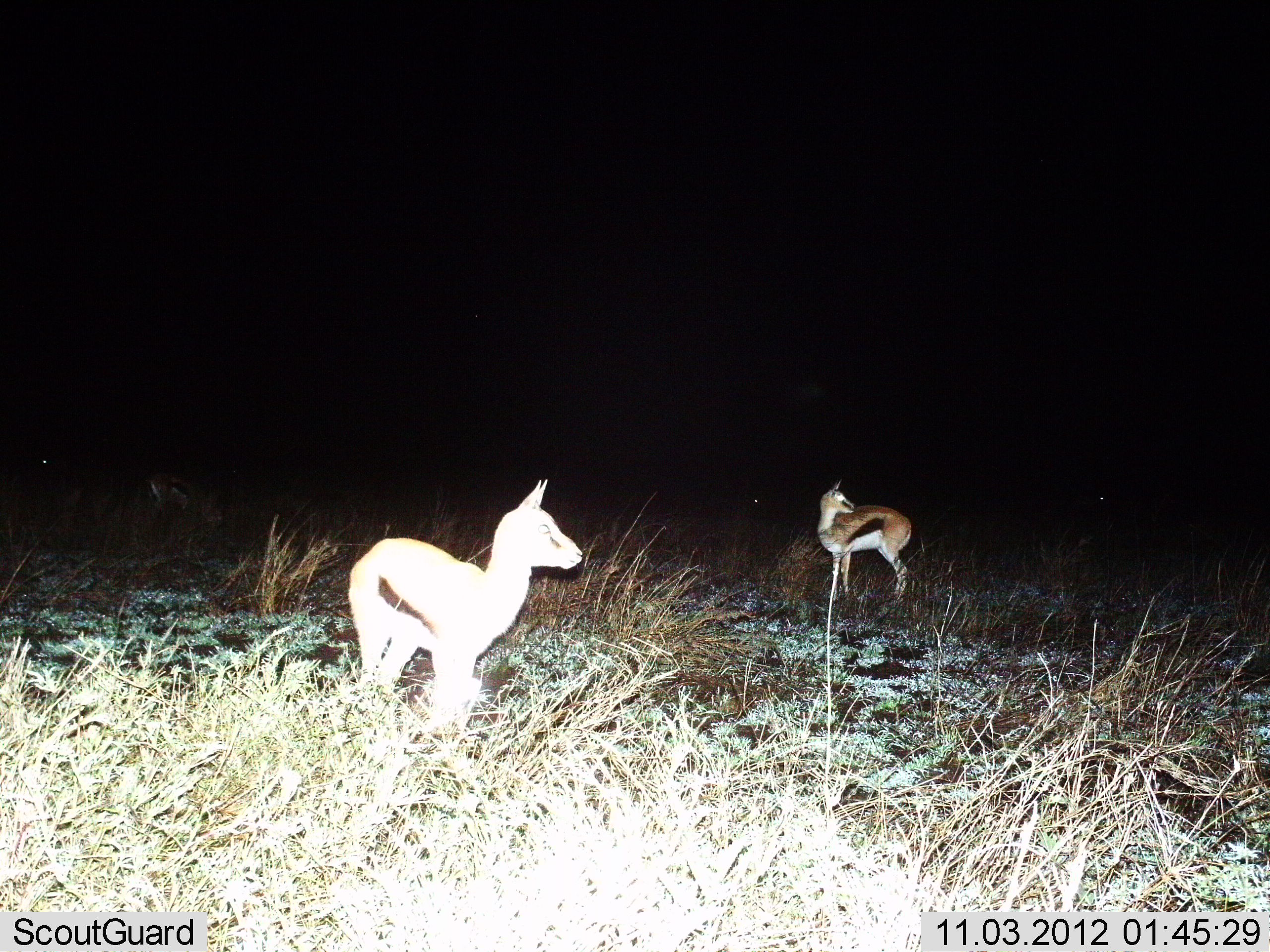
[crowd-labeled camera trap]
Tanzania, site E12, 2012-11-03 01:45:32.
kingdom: Animalia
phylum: Chordata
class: Mammalia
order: Artiodactyla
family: Bovidae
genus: Eudorcas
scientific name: Eudorcas thomsonii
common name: thomson's gazelle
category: gazellethomsons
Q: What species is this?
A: Gazellethomsons (thomson's gazelle) (Eudorcas thomsonii).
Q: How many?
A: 3.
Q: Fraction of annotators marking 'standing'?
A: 100%.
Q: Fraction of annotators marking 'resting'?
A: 0%.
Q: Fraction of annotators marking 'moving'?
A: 0%.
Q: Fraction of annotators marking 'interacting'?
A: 0%.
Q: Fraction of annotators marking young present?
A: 10%.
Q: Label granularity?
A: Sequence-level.